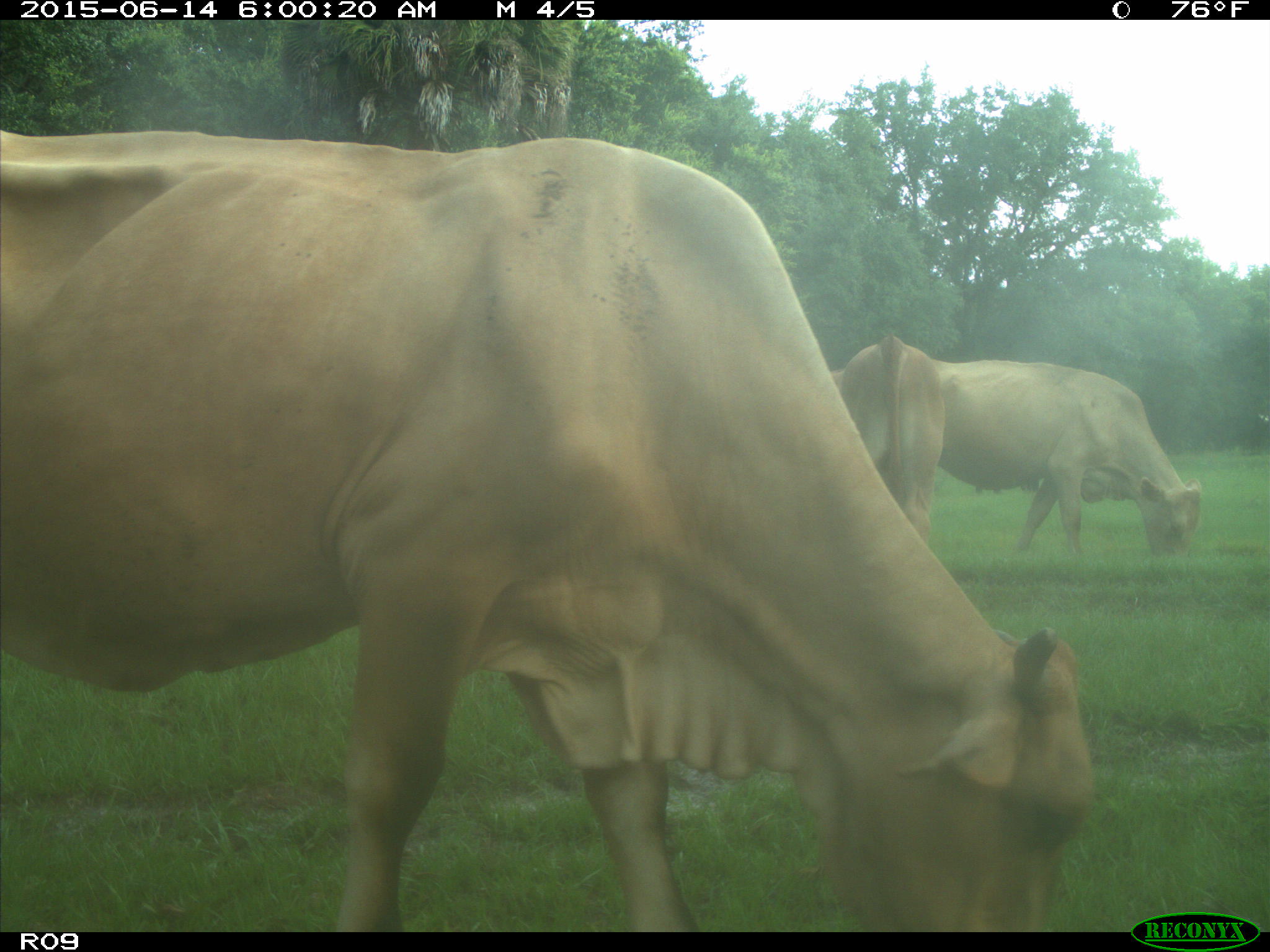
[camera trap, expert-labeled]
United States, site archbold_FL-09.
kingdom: Animalia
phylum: Chordata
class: Mammalia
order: Artiodactyla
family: Bovidae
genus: Bos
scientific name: Bos taurus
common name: domestic cow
Bos taurus (domestic cow).